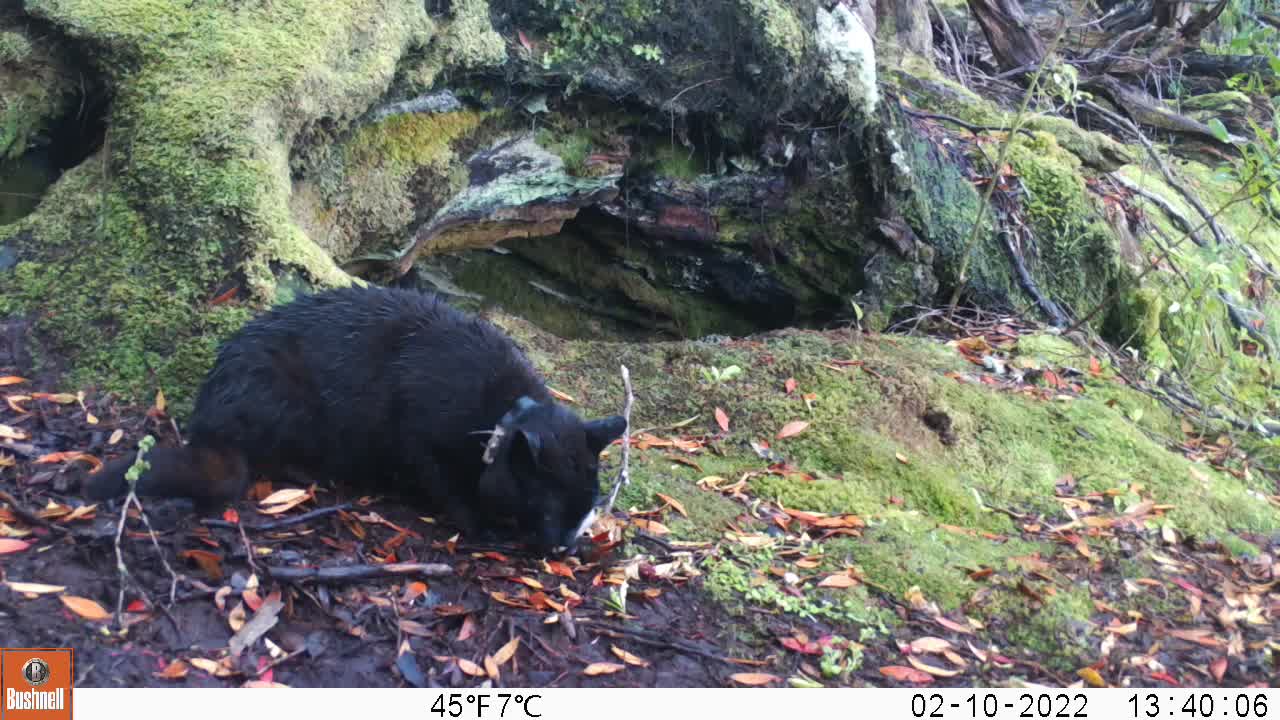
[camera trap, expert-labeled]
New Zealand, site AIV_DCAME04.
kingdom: Animalia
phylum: Chordata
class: Mammalia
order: Carnivora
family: Felidae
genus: Felis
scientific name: Felis catus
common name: domestic cat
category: cat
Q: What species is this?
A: Cat (domestic cat) (Felis catus).